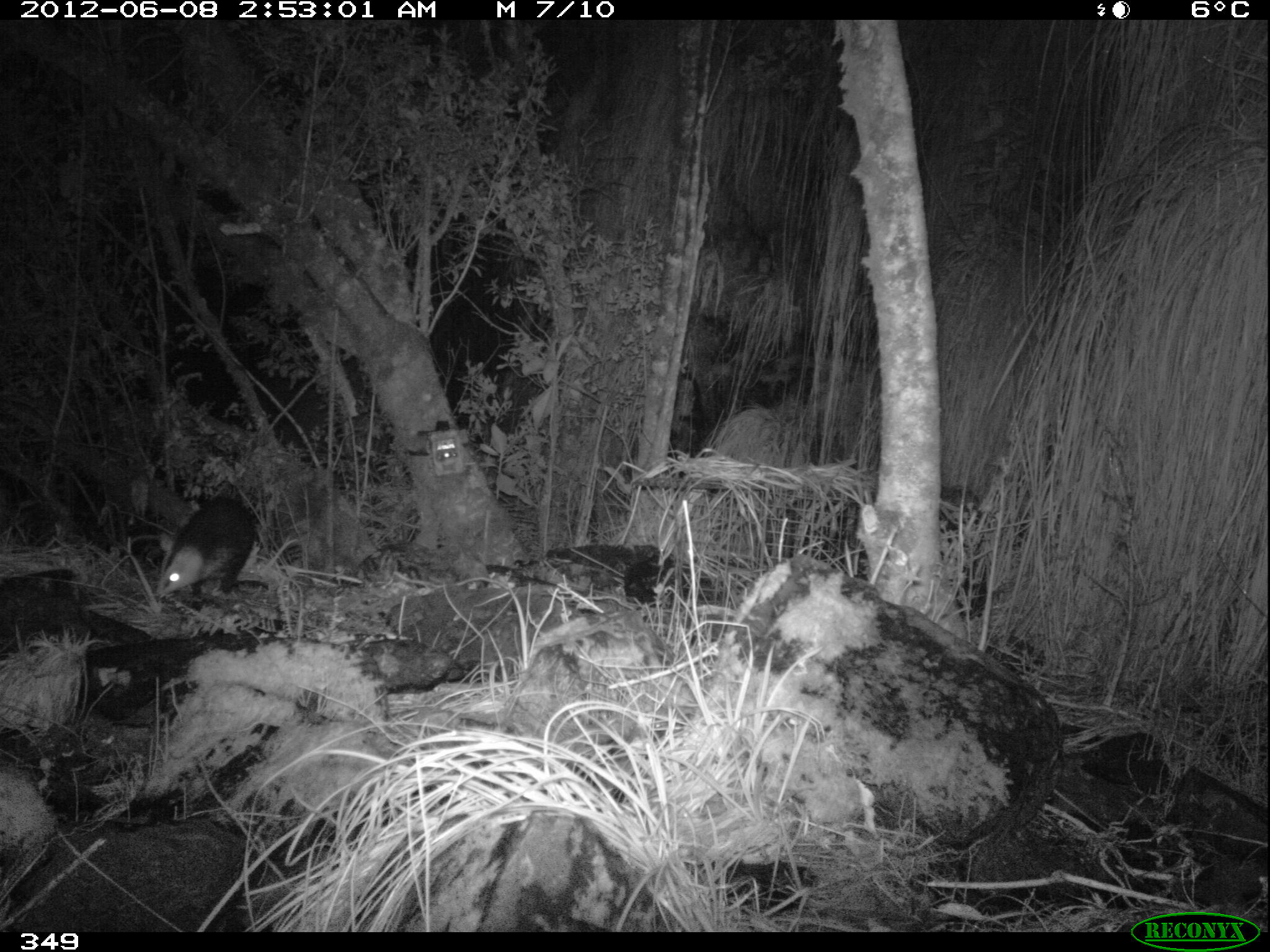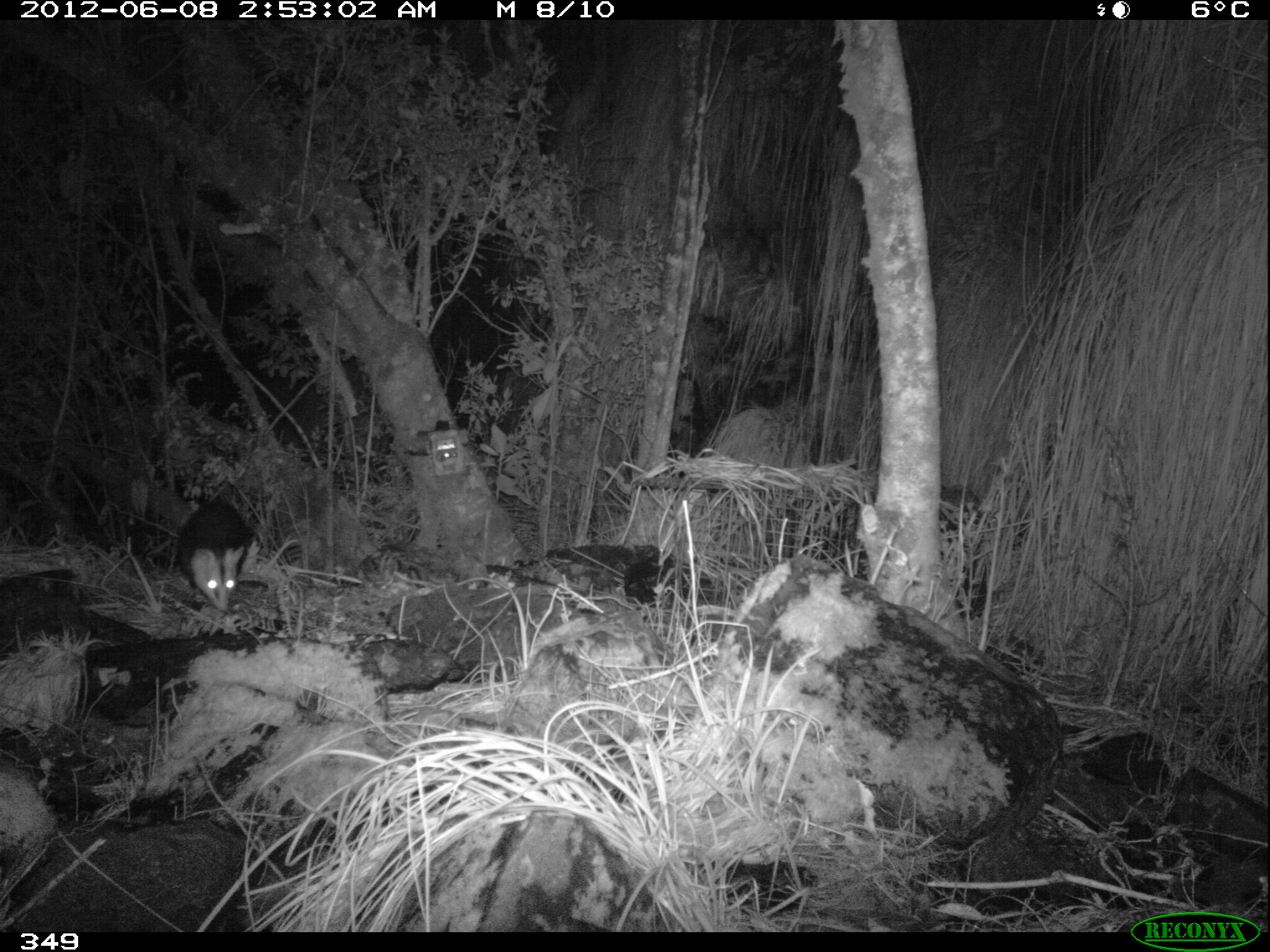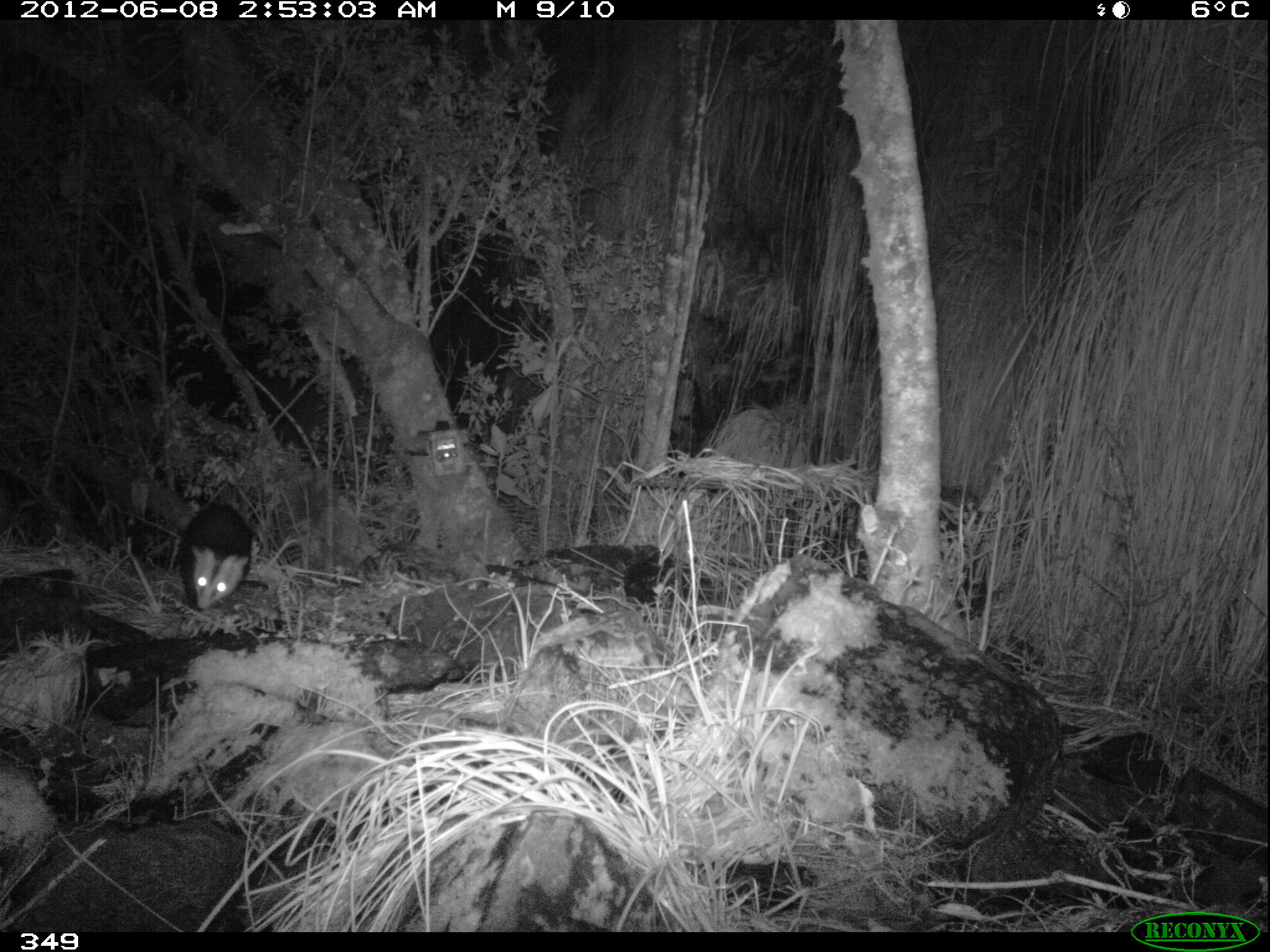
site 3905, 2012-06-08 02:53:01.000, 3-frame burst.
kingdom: Animalia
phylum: Chordata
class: Mammalia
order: Didelphimorphia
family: Didelphidae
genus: Didelphis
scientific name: Didelphis pernigra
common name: andean white-eared opossum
Didelphis pernigra (andean white-eared opossum).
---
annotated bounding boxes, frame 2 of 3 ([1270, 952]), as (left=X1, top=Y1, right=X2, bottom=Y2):
didelphis pernigra: (left=174, top=498, right=261, bottom=610)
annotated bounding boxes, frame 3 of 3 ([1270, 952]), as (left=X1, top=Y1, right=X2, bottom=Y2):
didelphis pernigra: (left=179, top=503, right=254, bottom=610)